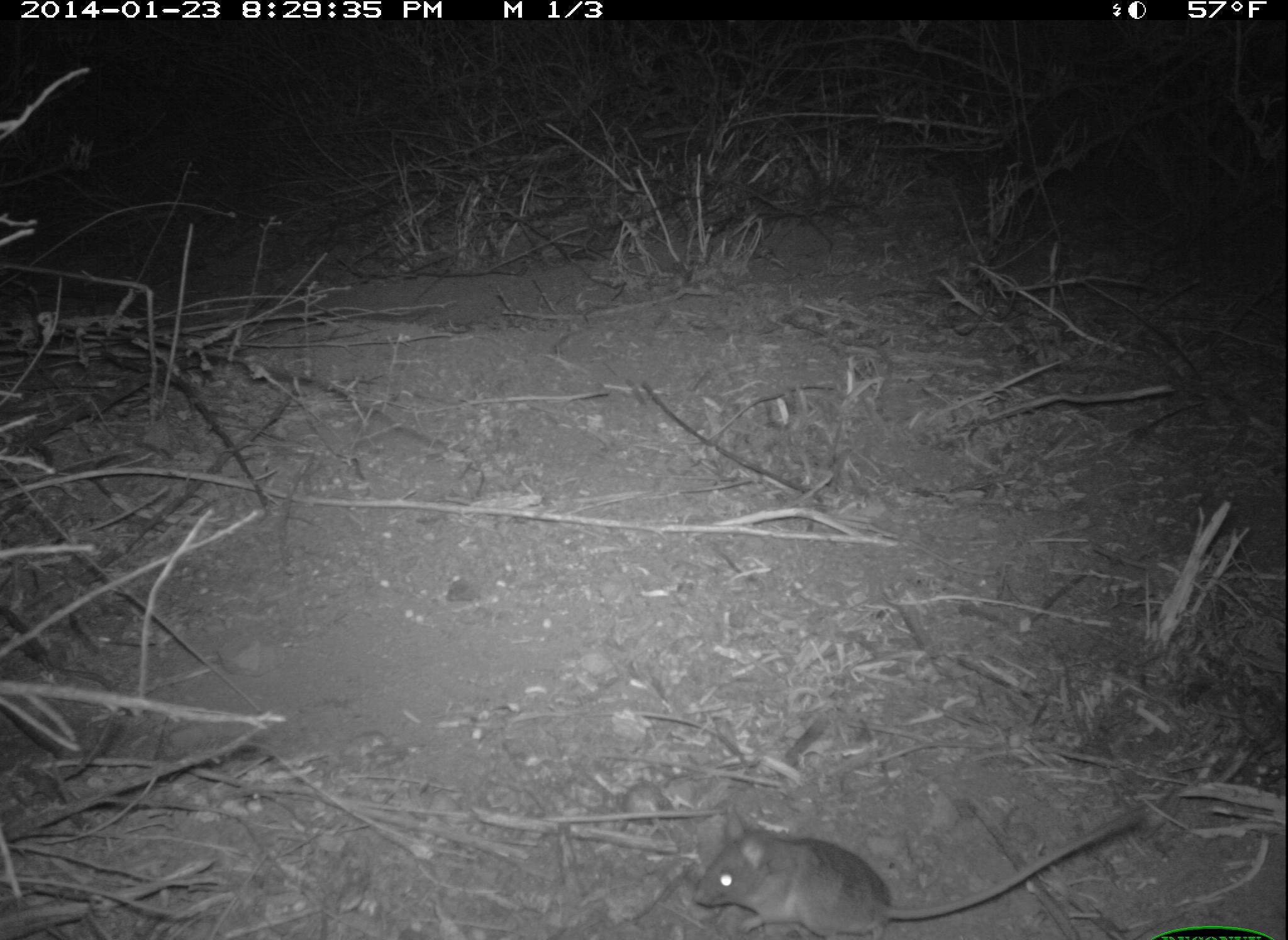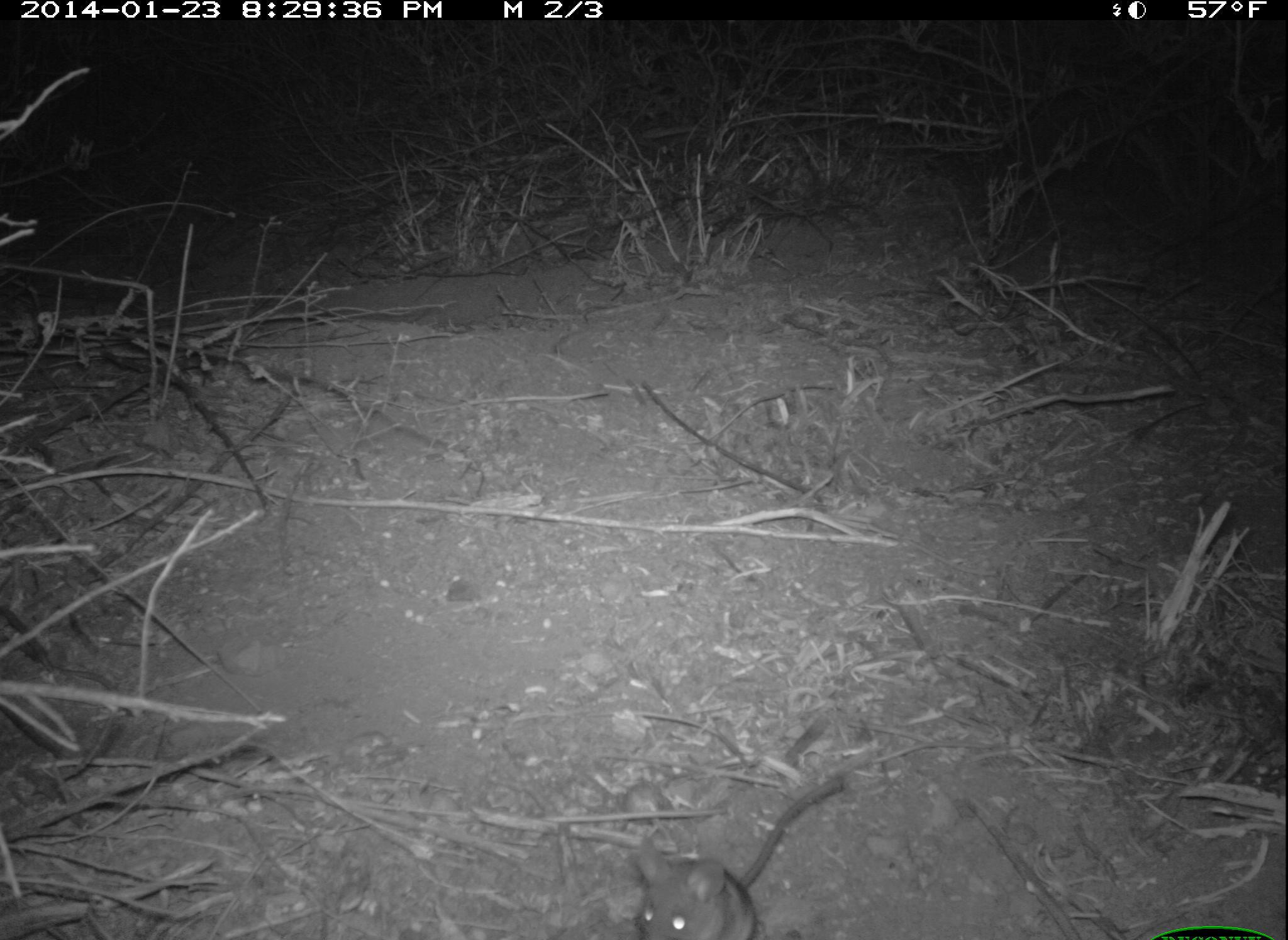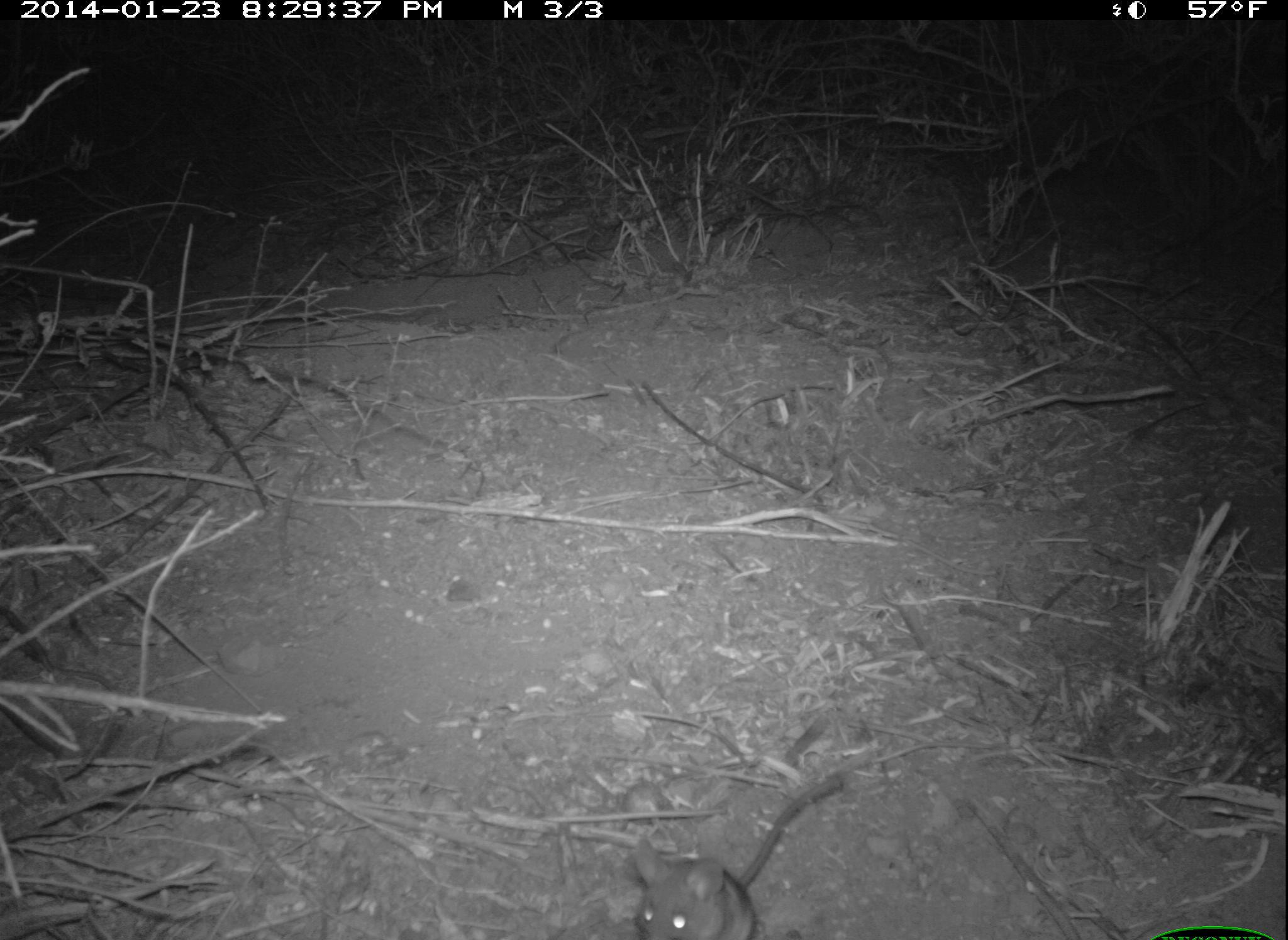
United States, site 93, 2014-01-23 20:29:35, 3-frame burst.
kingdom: Animalia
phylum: Chordata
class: Mammalia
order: Rodentia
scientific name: Rodentia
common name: rodent